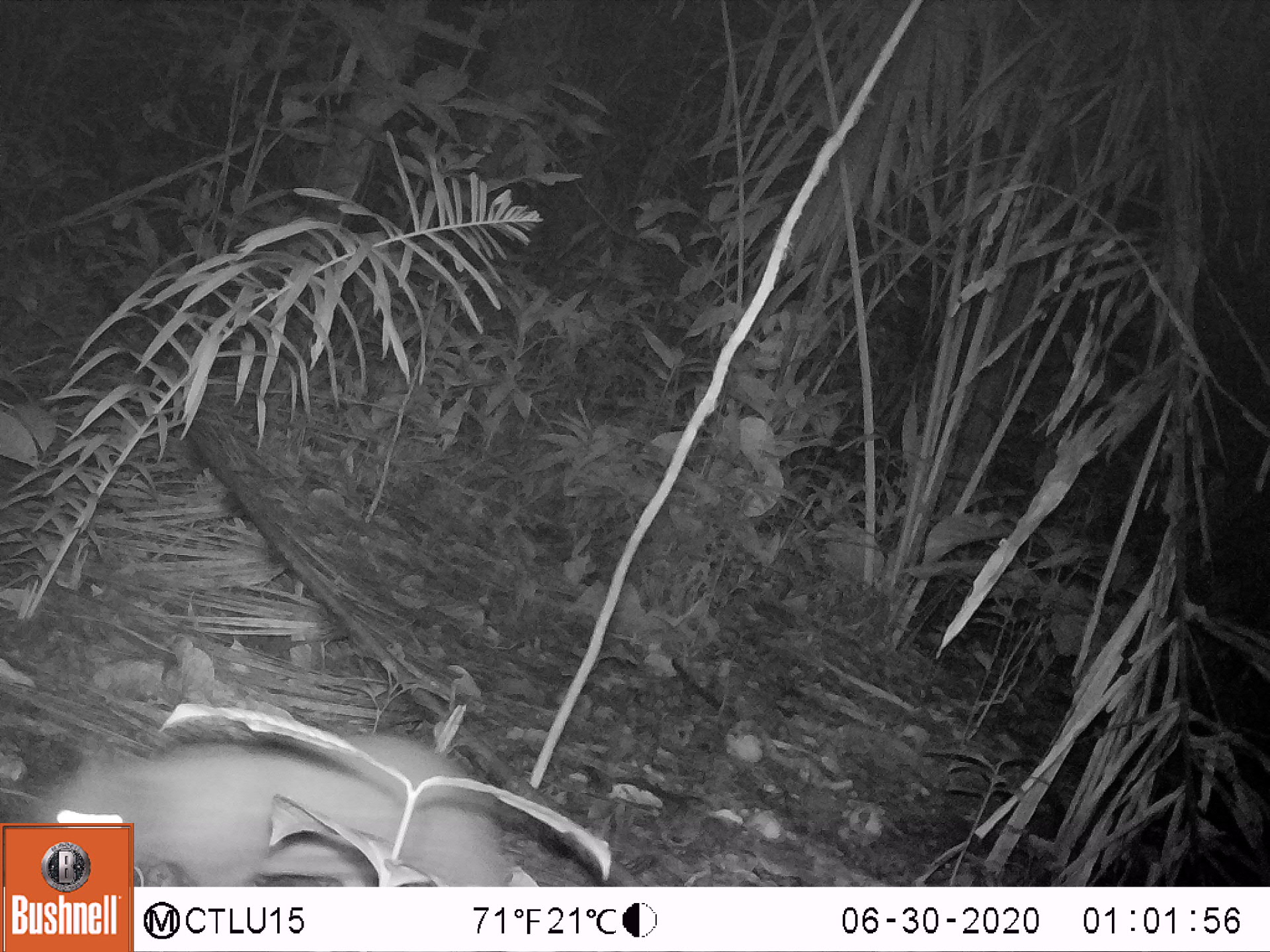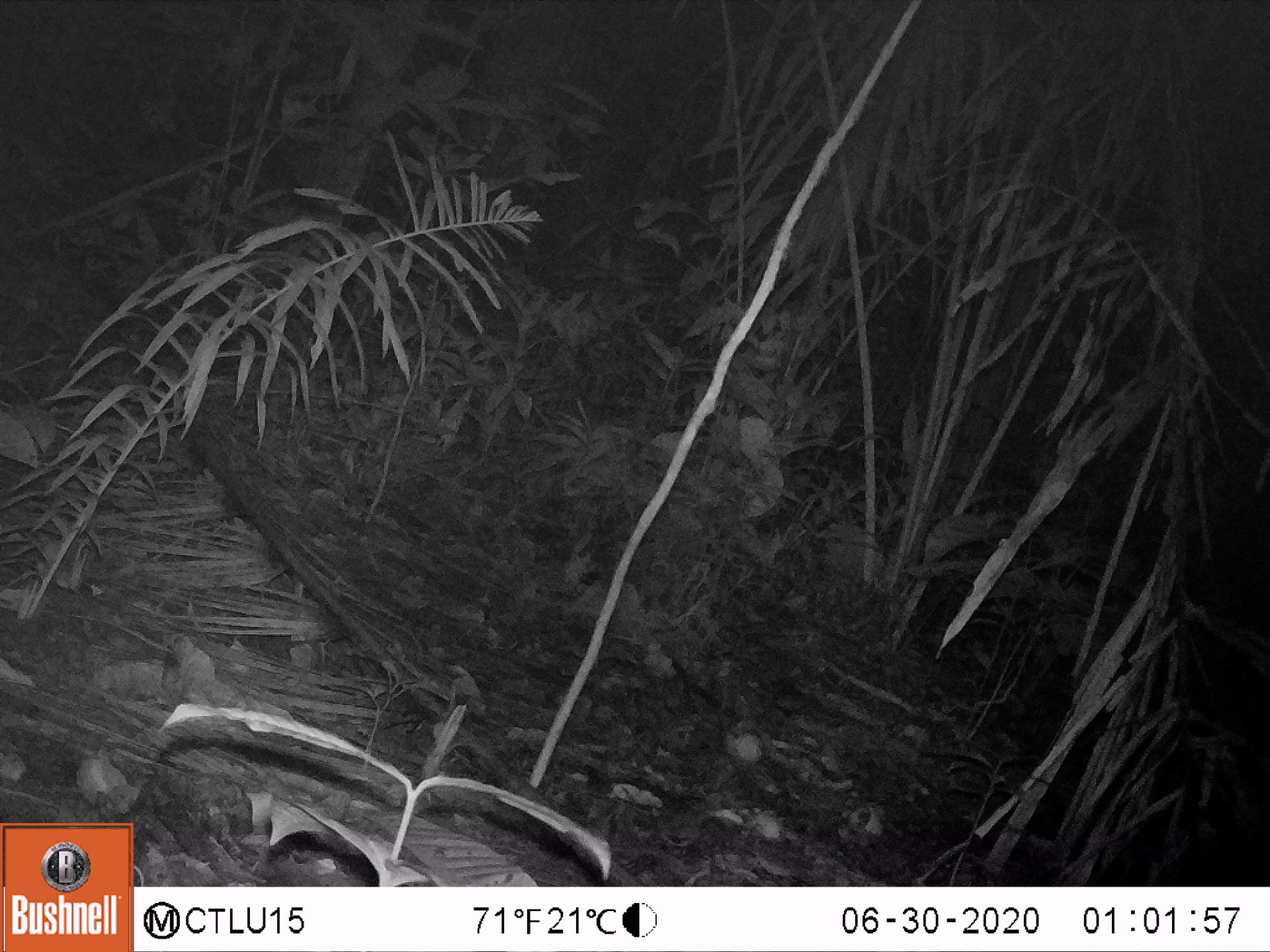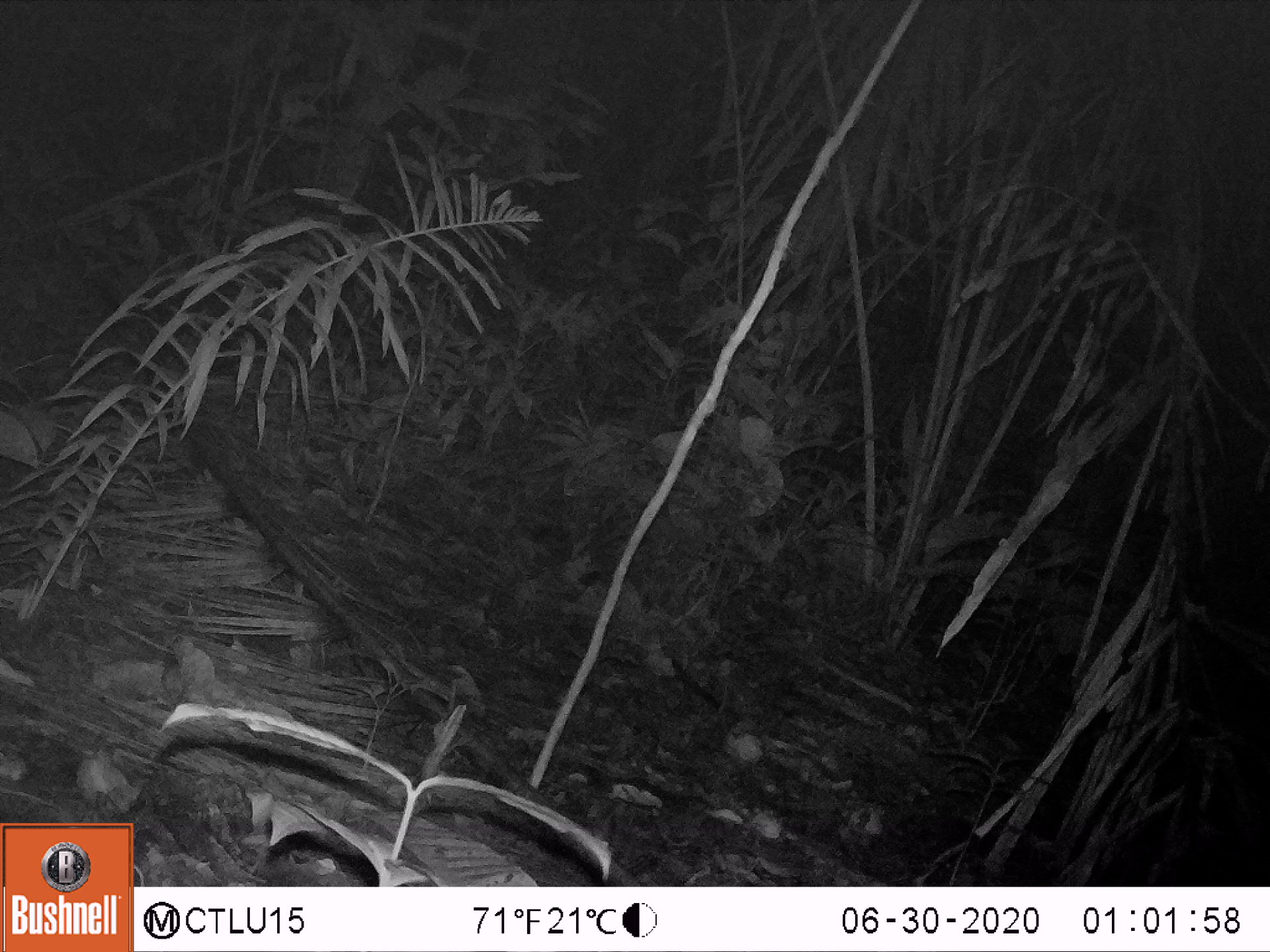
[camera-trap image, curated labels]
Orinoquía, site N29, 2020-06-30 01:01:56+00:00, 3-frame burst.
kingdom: Animalia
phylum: Chordata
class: Mammalia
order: Rodentia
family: Cuniculidae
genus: Cuniculus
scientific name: Cuniculus paca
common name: spotted paca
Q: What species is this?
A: Spotted paca (Cuniculus paca).